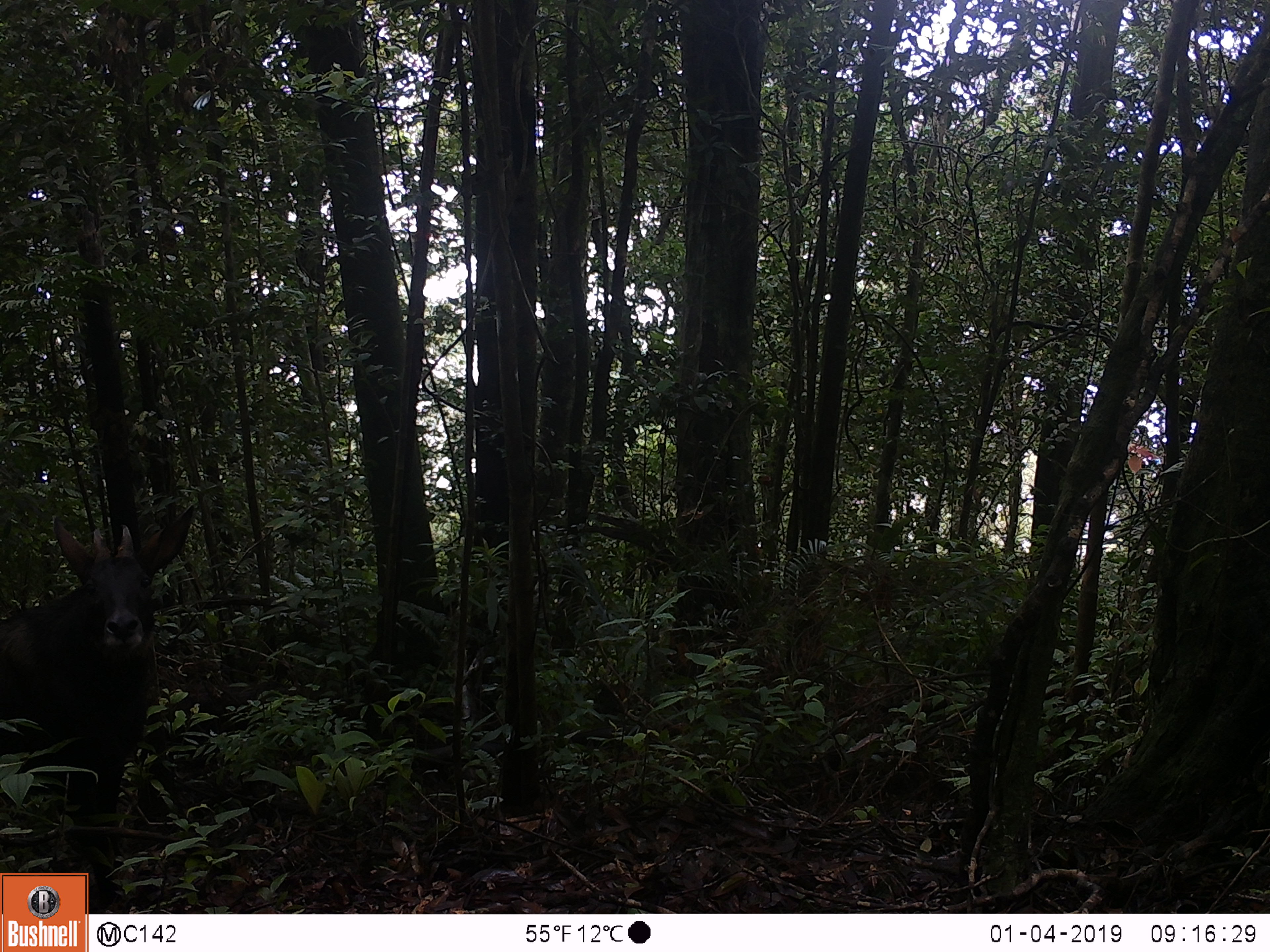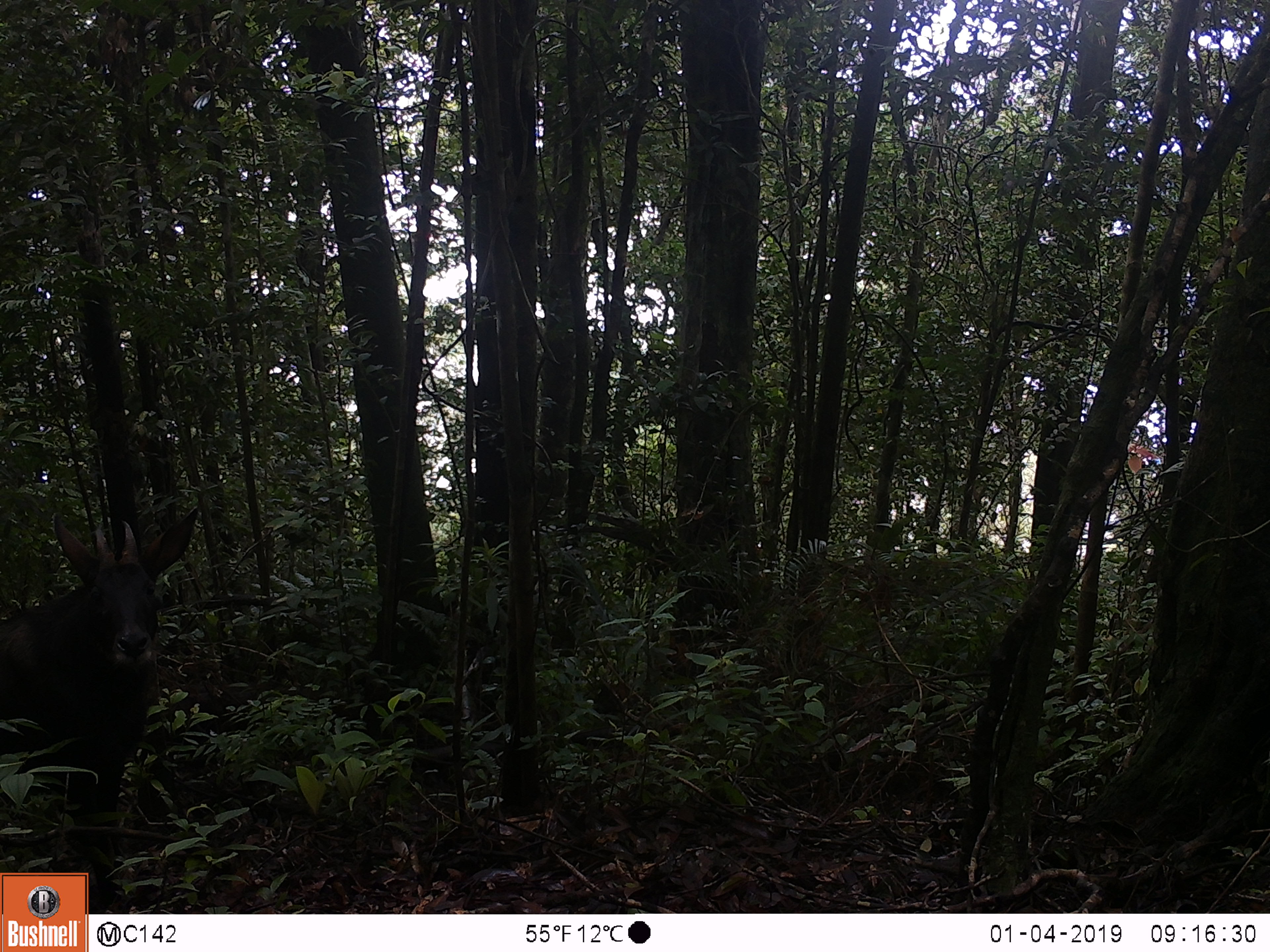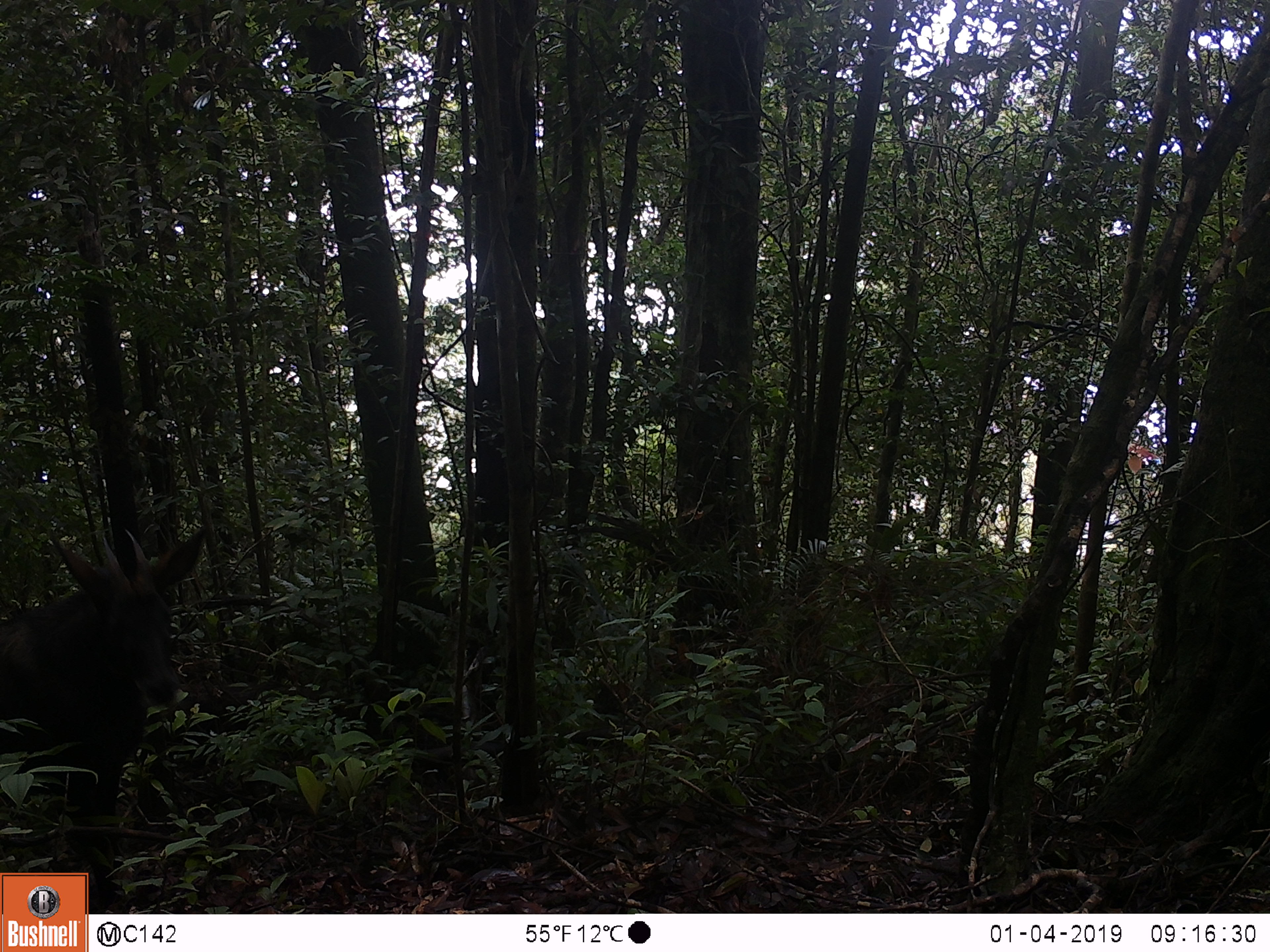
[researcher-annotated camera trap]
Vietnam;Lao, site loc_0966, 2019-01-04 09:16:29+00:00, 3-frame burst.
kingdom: Animalia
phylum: Chordata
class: Mammalia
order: Artiodactyla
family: Bovidae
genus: Capricornis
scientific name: Capricornis sumatraensis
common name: chinese serow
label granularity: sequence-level